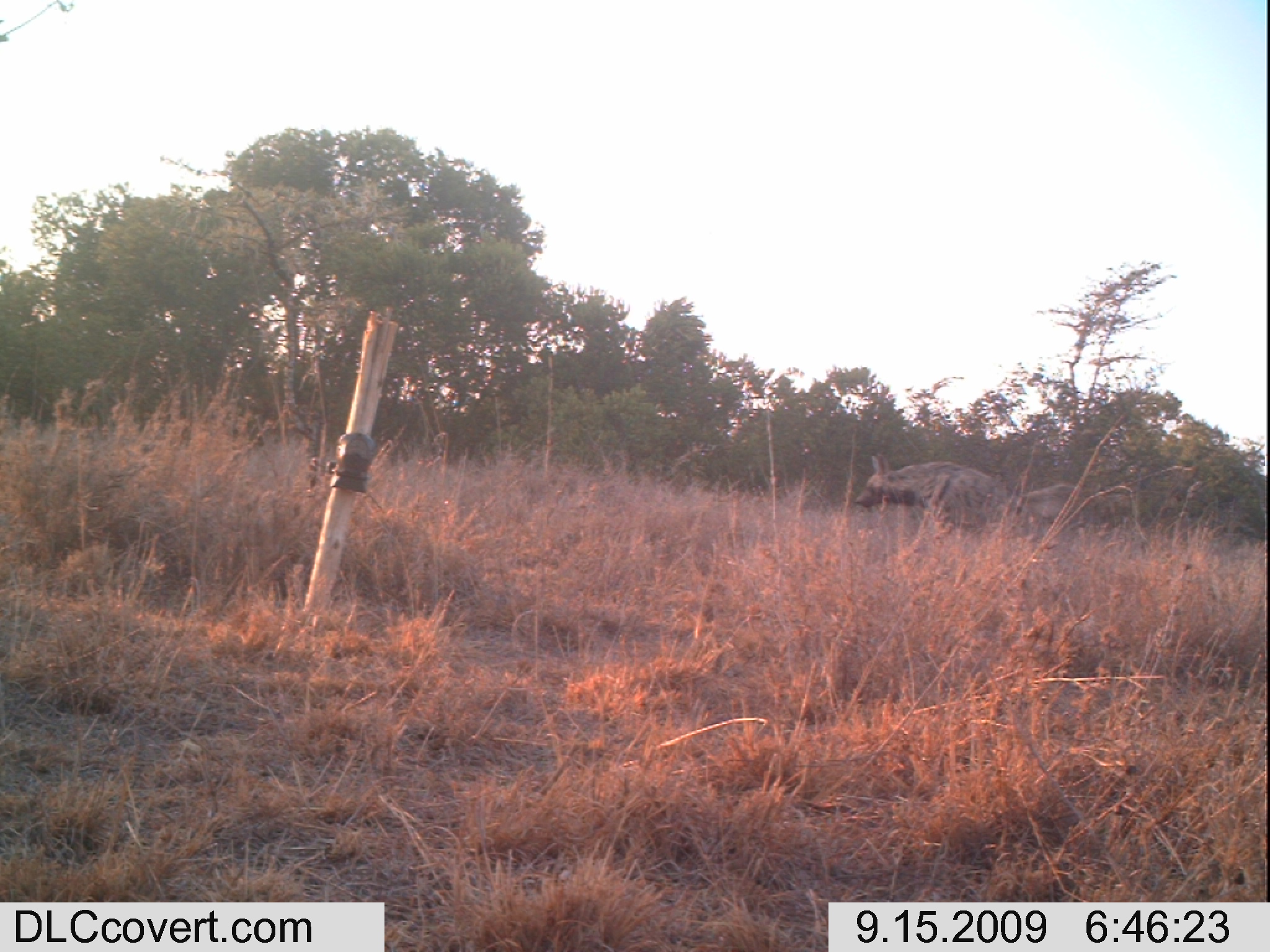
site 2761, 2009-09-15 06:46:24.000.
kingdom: Animalia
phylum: Chordata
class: Mammalia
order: Carnivora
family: Hyaenidae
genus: Hyaena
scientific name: Hyaena hyaena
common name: striped hyena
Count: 1.